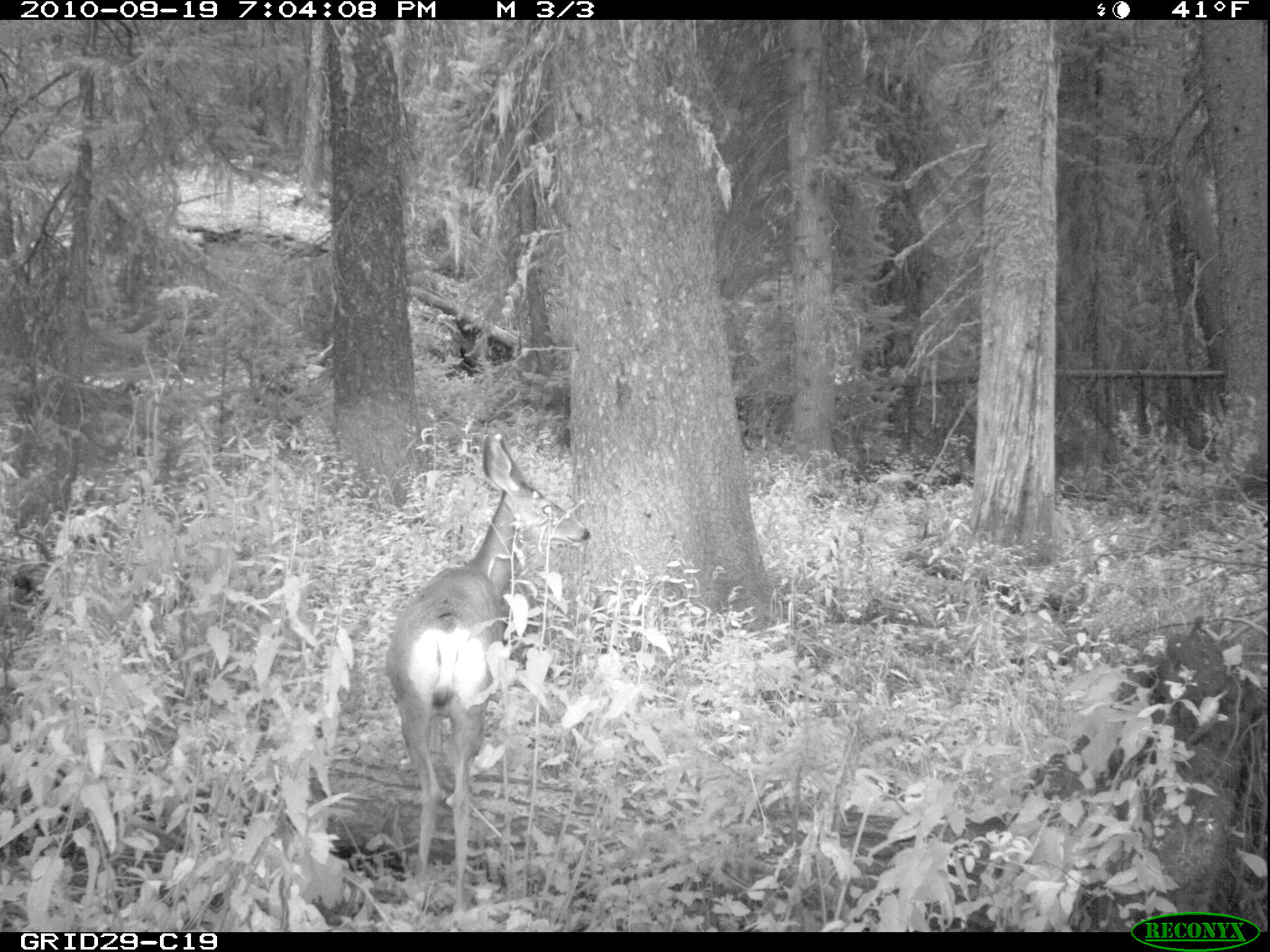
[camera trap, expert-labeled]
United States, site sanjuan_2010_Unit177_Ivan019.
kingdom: Animalia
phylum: Chordata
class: Mammalia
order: Artiodactyla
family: Cervidae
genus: Odocoileus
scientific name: Odocoileus hemionus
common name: mule deer